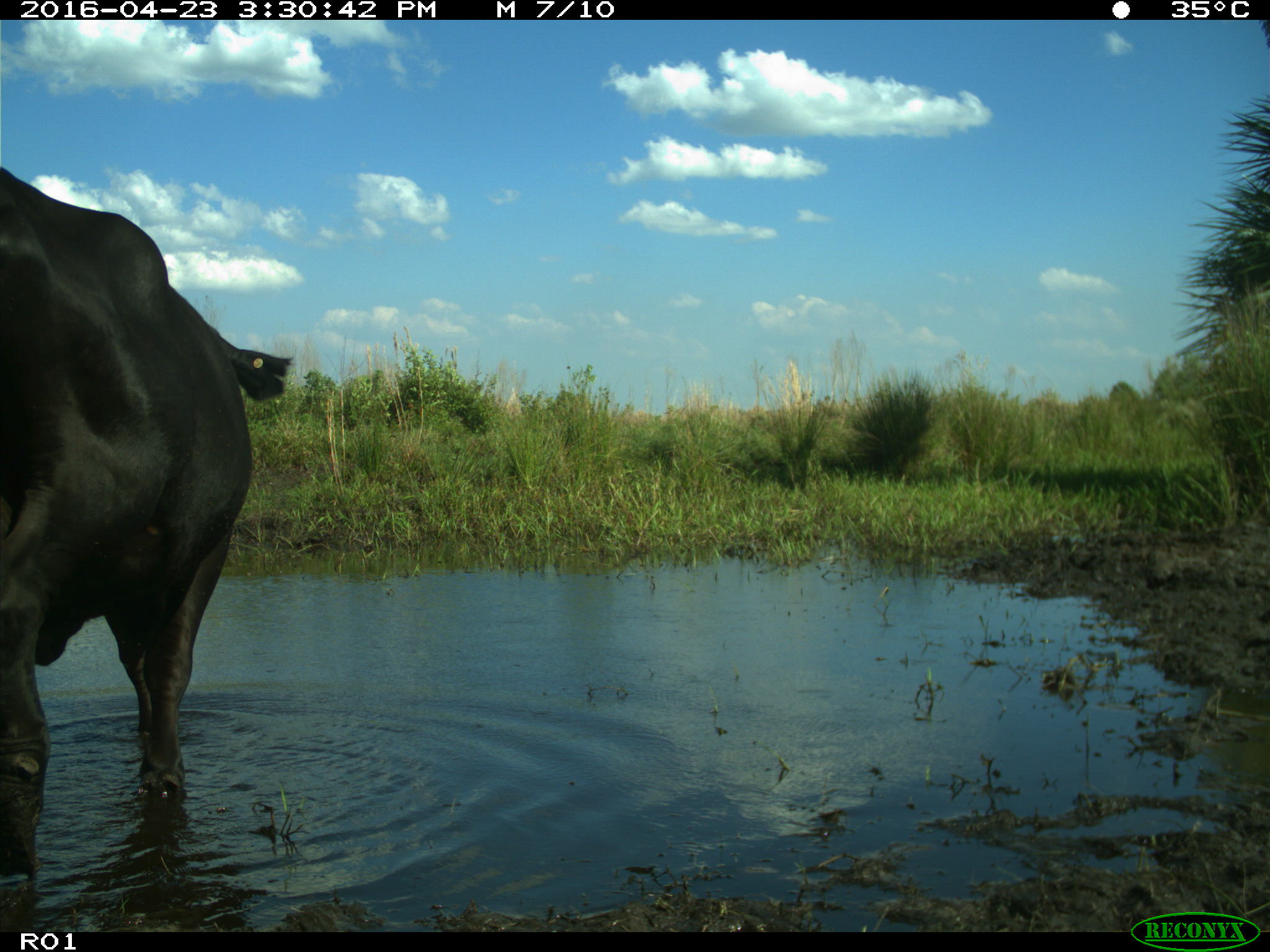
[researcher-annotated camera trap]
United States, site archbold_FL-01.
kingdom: Animalia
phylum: Chordata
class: Mammalia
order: Artiodactyla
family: Bovidae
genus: Bos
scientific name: Bos taurus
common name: domestic cow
Bos taurus (domestic cow).